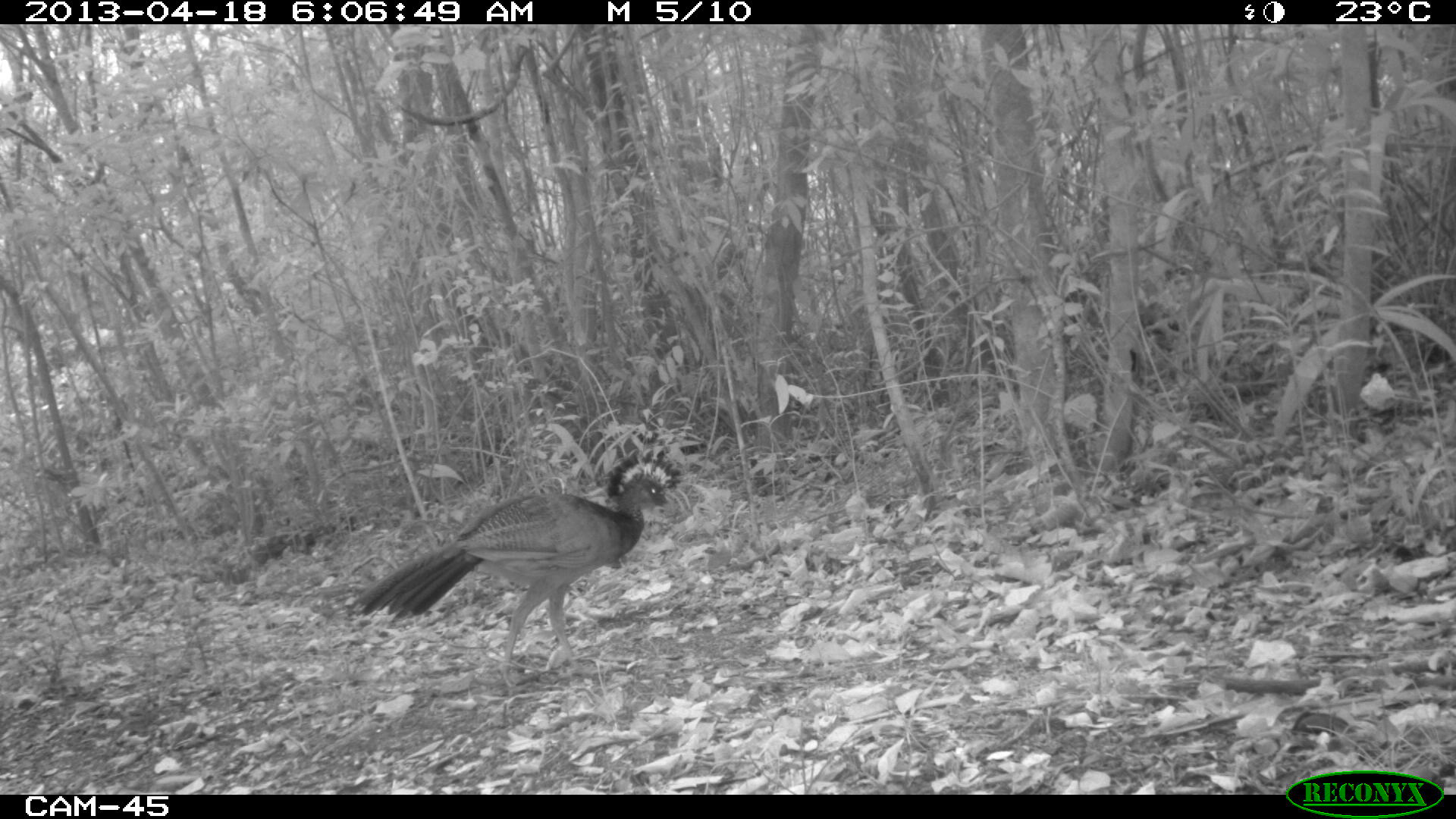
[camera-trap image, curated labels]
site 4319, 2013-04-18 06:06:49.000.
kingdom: Animalia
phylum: Chordata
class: Aves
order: Galliformes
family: Cracidae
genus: Crax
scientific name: Crax rubra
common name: great curassow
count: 1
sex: female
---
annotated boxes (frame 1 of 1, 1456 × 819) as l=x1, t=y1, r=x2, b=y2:
crax rubra: l=345, t=449, r=681, b=687